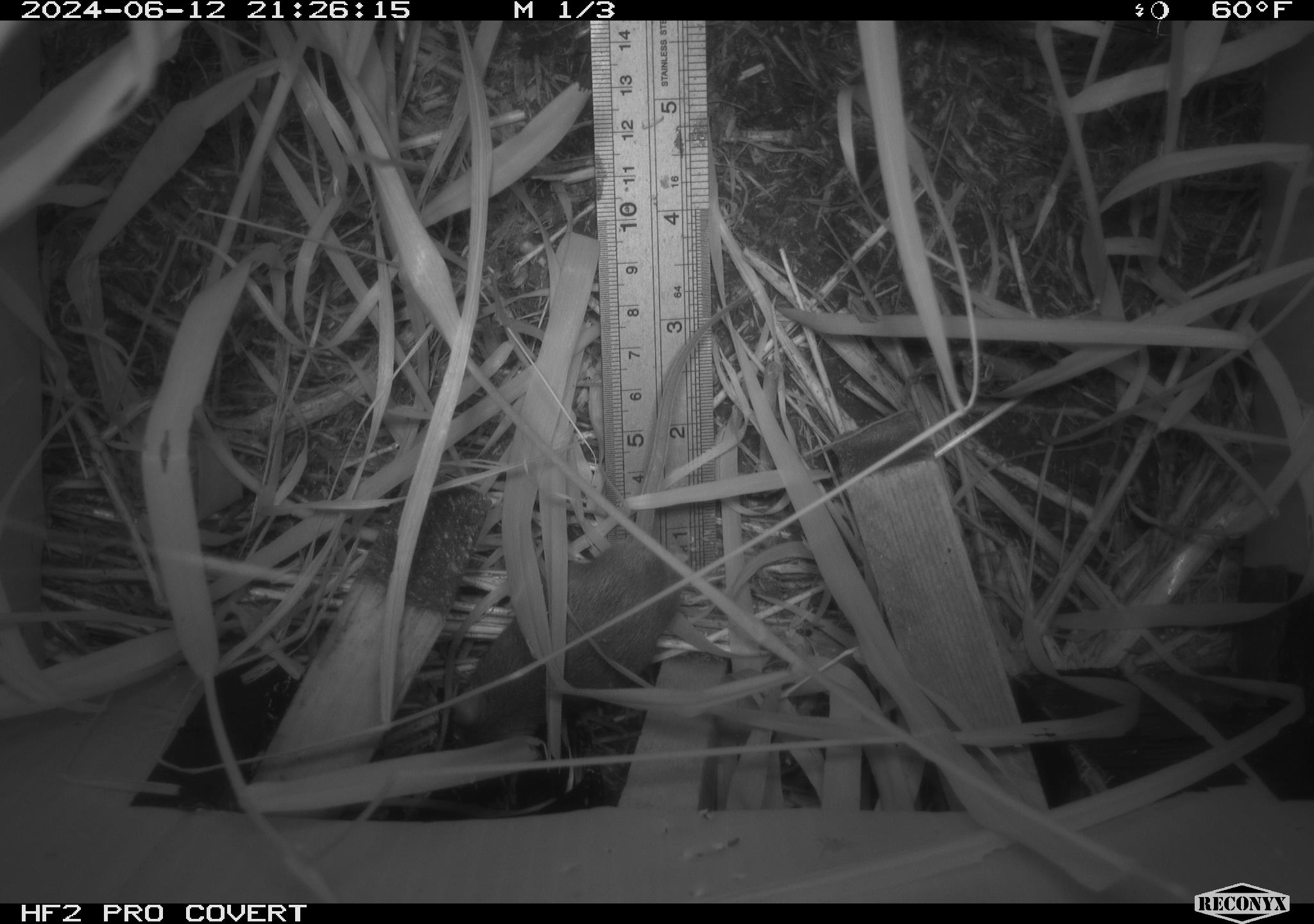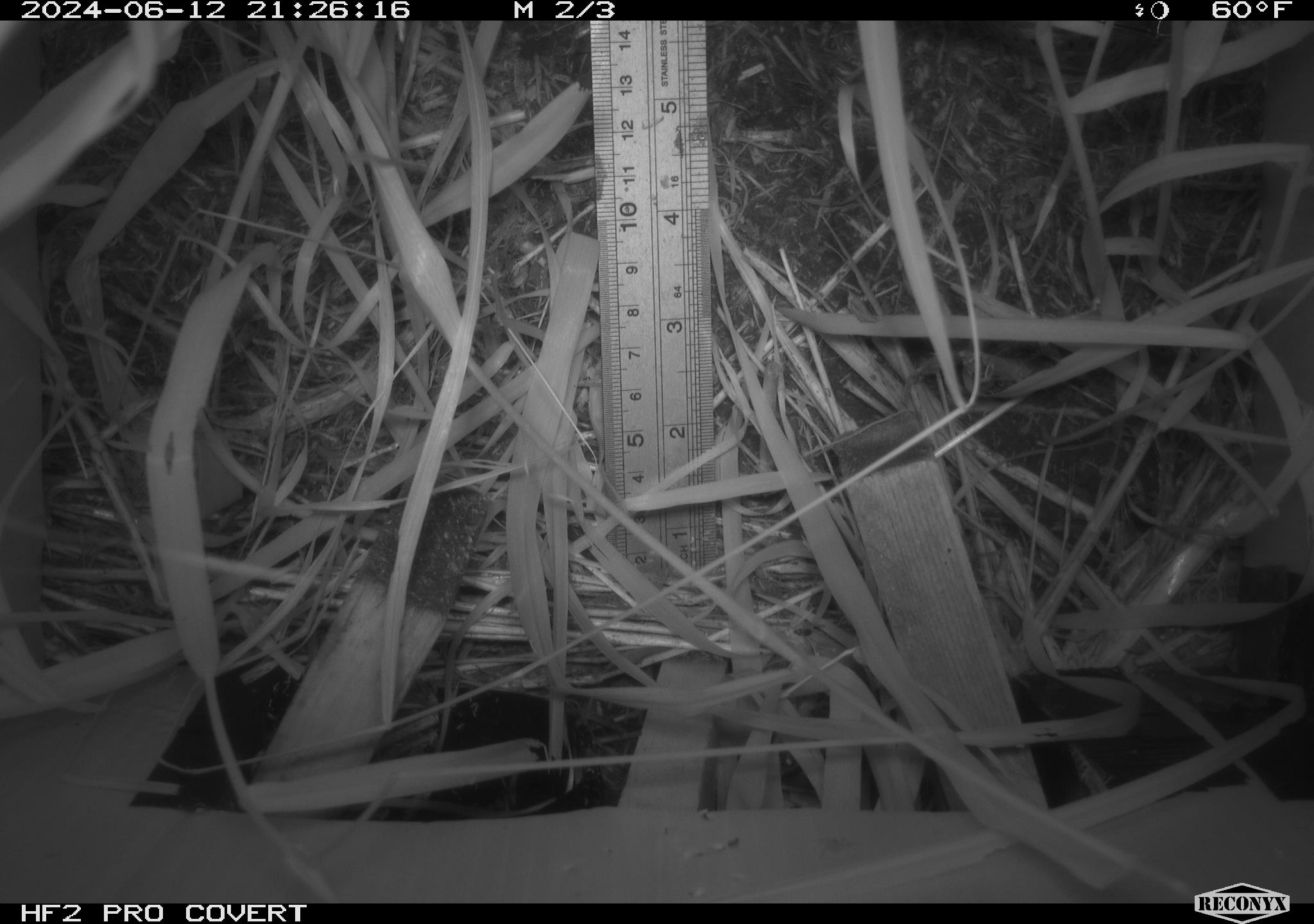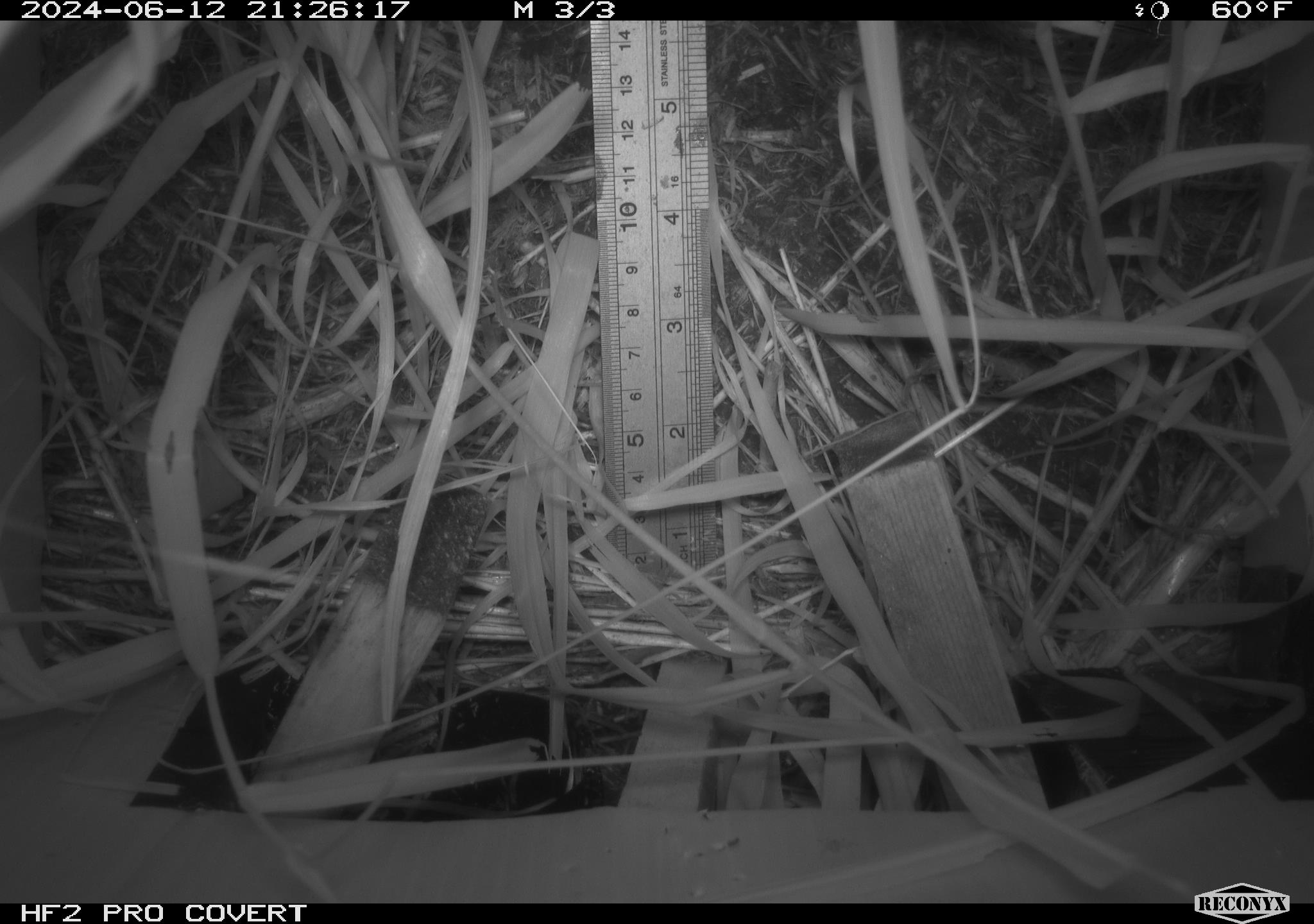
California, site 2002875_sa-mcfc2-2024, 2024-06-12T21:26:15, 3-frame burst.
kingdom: Animalia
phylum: Chordata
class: Mammalia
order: Rodentia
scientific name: Rodentia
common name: rodent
Rodent (Rodentia).